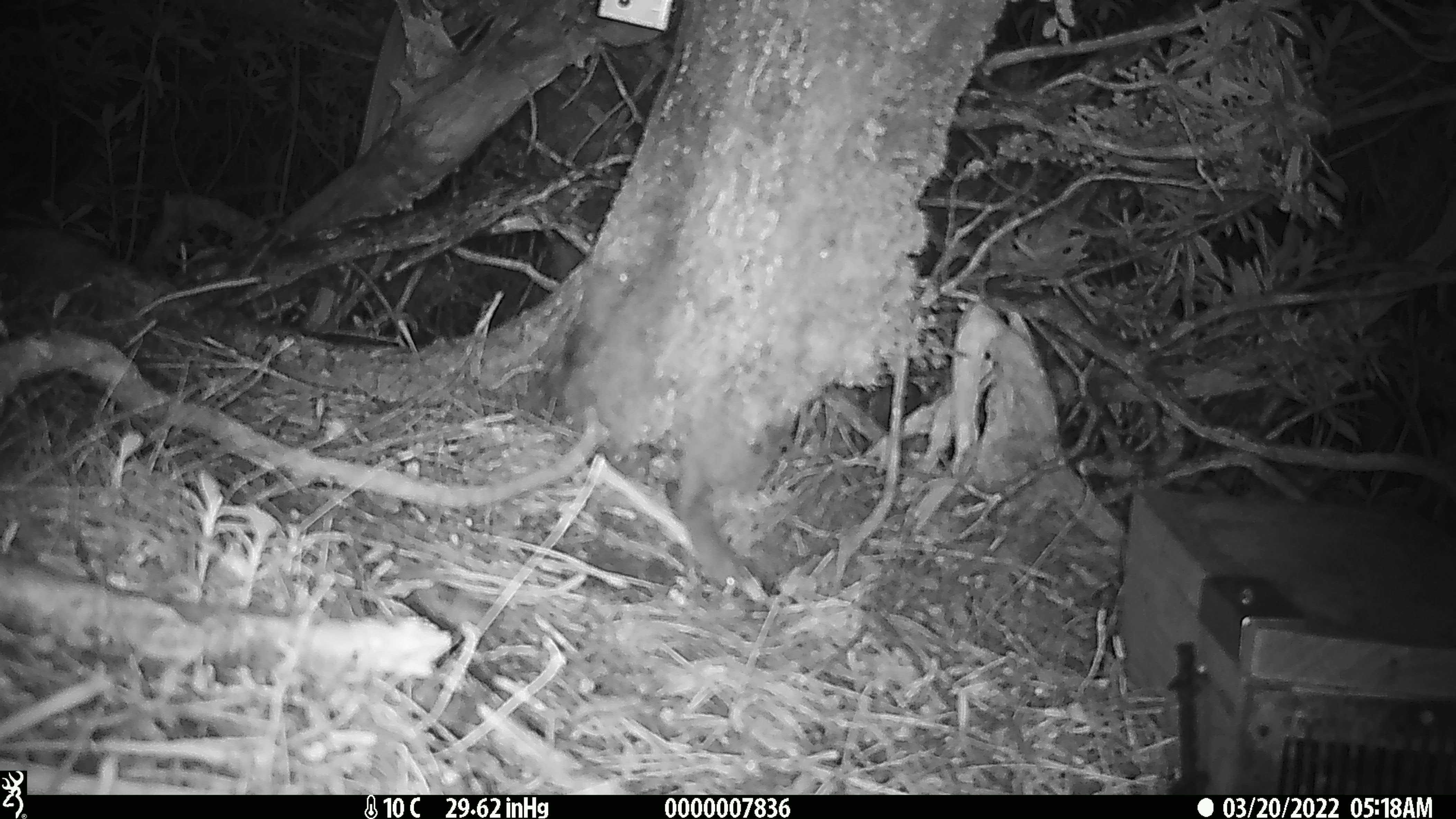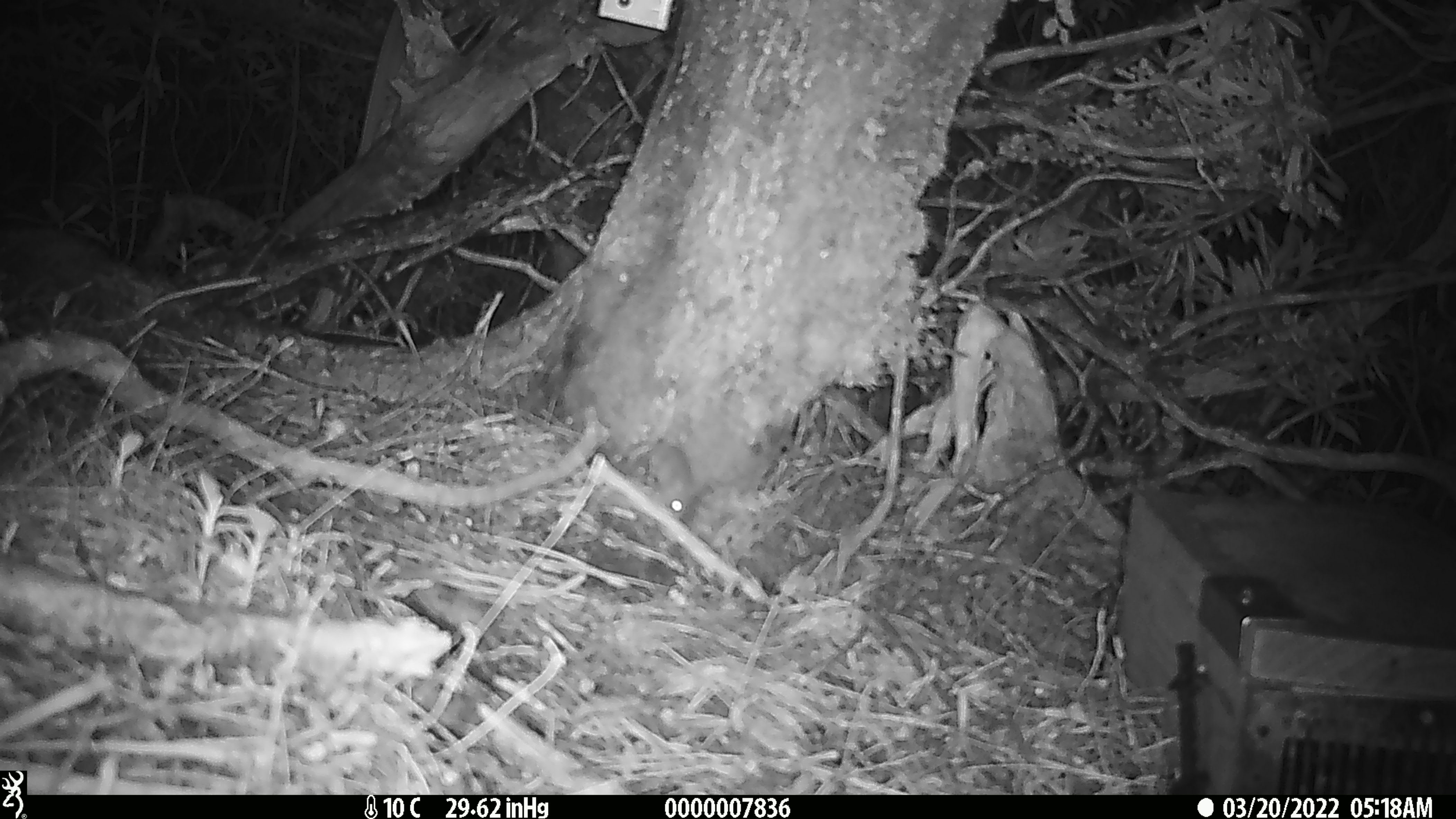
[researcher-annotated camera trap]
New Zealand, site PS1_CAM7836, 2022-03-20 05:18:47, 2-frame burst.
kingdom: Animalia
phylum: Chordata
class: Mammalia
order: Rodentia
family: Muridae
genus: Mus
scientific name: Mus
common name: mouse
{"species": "mouse (Mus)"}